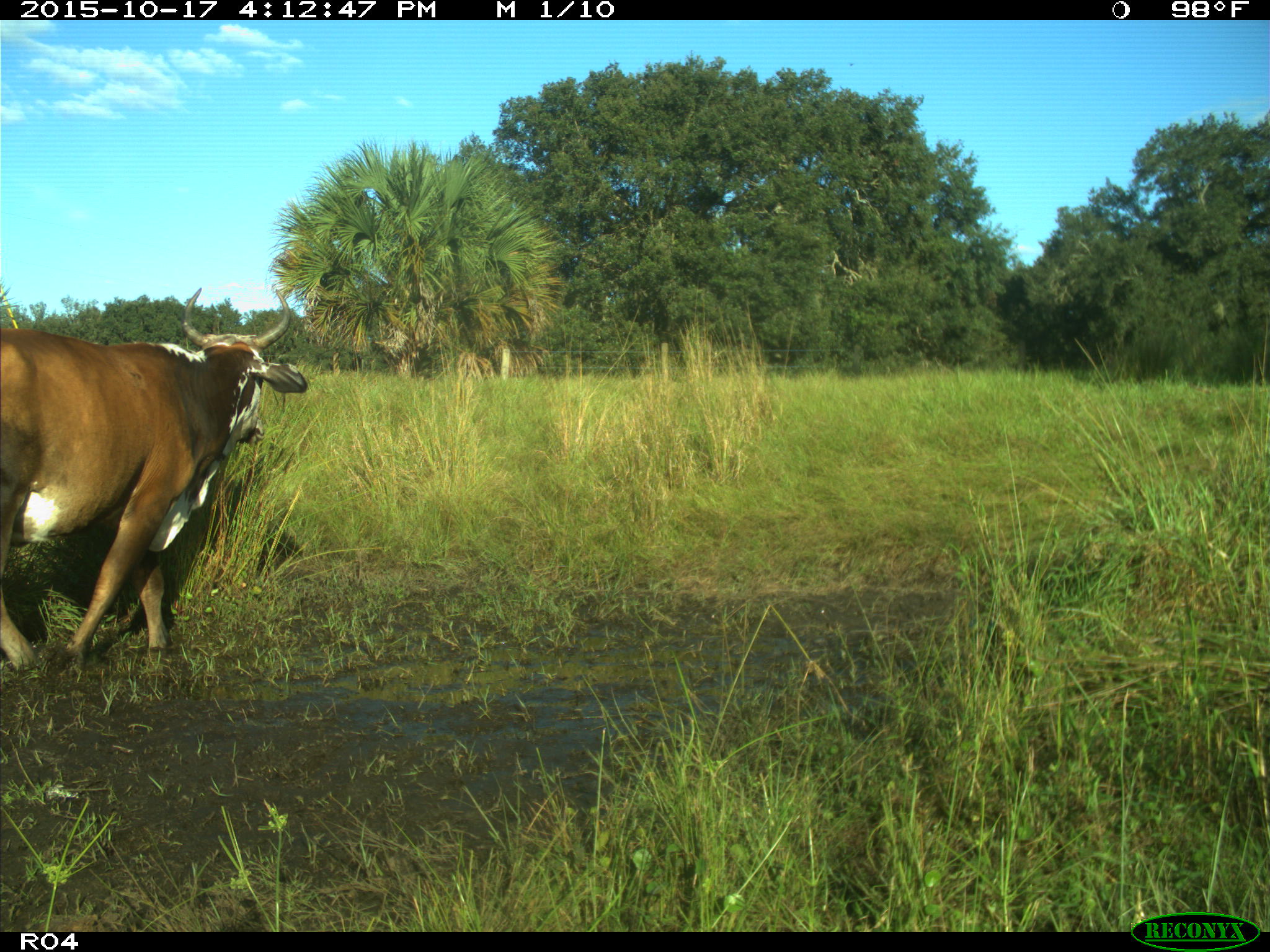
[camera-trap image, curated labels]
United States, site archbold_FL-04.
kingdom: Animalia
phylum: Chordata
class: Mammalia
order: Artiodactyla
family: Bovidae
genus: Bos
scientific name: Bos taurus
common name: domestic cow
Bos taurus (domestic cow).